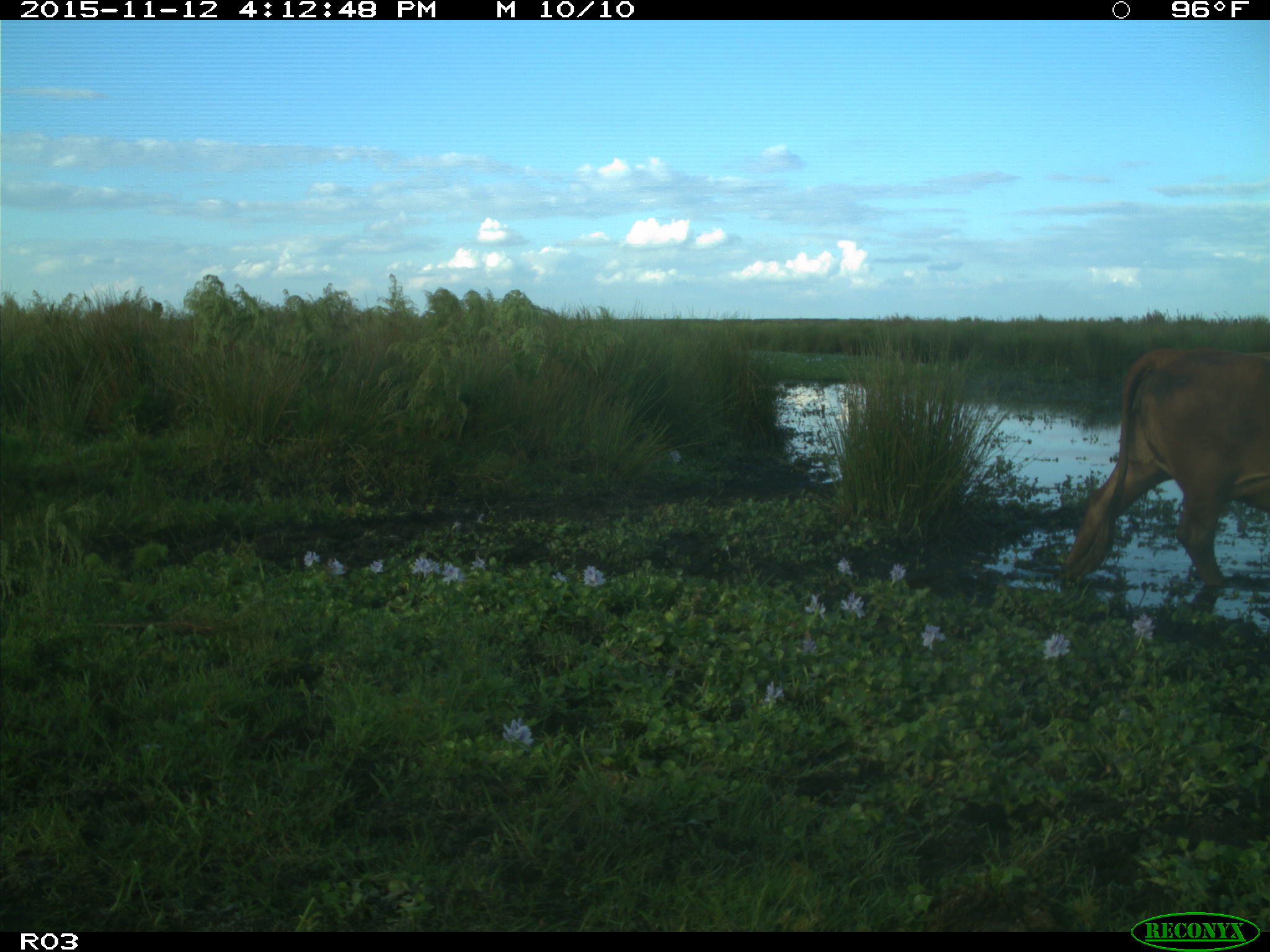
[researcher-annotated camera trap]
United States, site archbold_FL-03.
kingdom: Animalia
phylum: Chordata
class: Mammalia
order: Artiodactyla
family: Bovidae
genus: Bos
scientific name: Bos taurus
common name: domestic cow